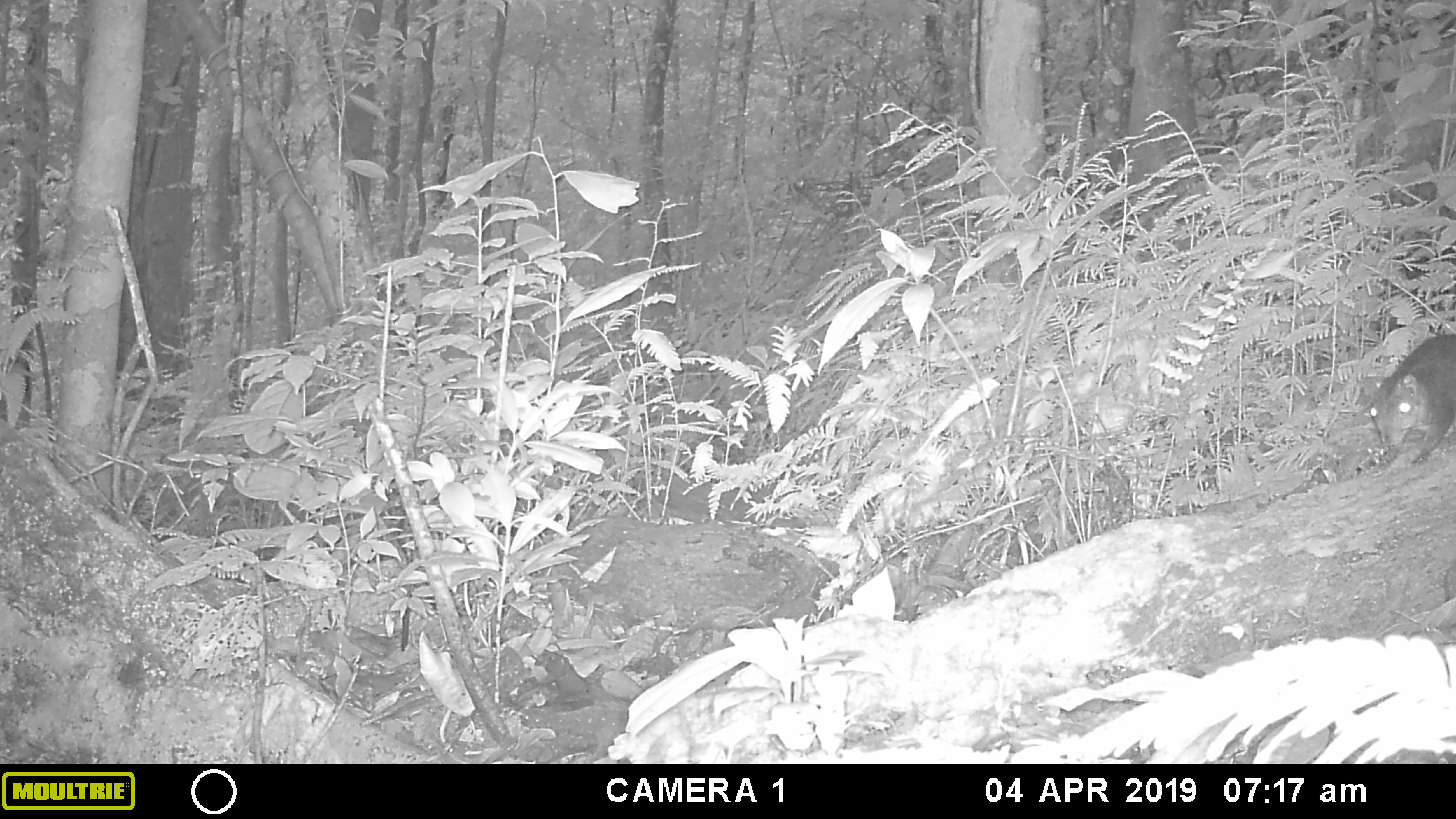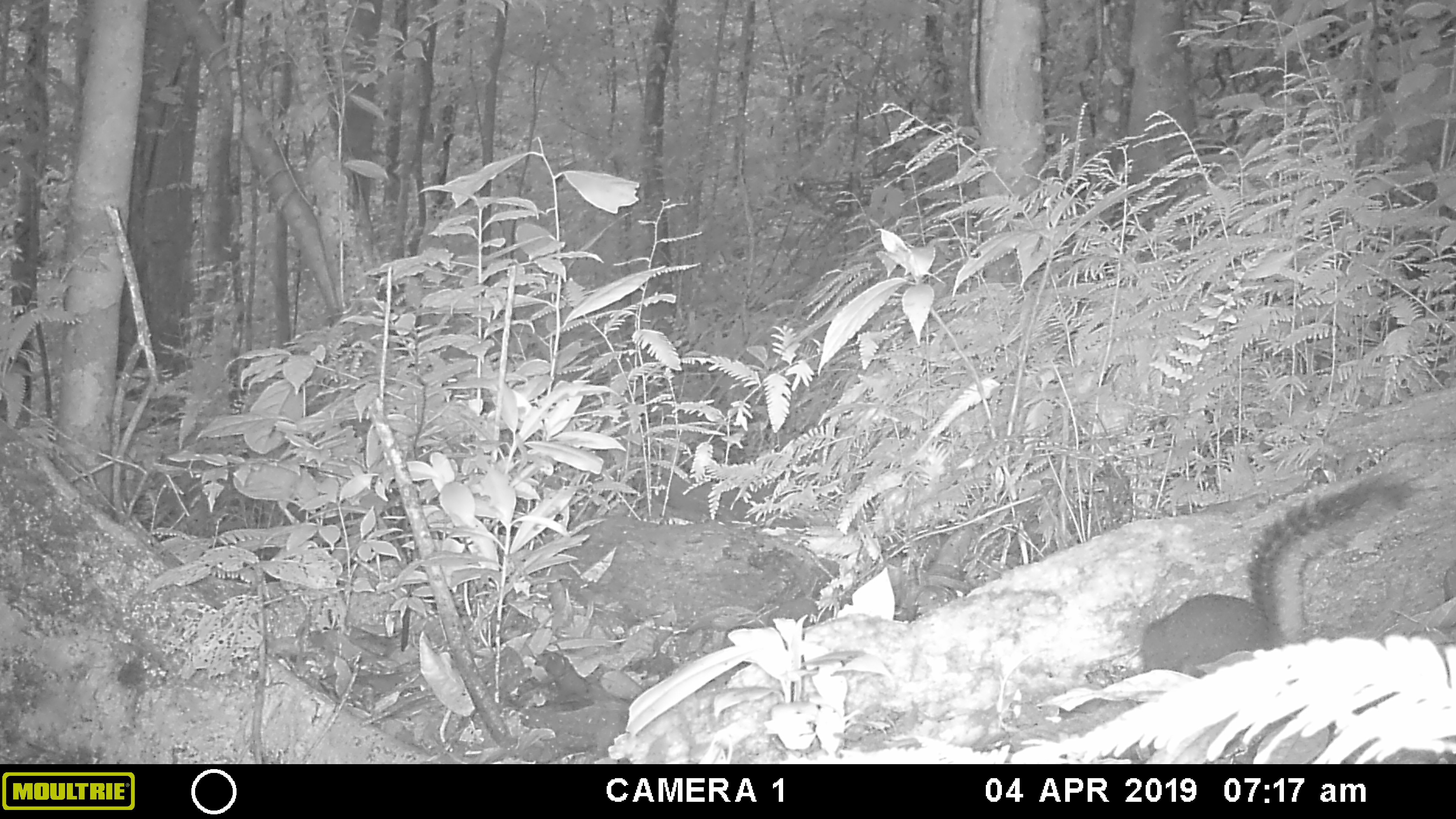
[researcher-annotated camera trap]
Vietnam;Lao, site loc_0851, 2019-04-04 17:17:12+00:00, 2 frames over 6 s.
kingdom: Animalia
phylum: Chordata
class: Mammalia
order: Rodentia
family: Sciuridae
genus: Dremomys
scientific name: Dremomys rufigenis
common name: red-cheeked squirrel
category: red cheeked squirrel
Red cheeked squirrel (red-cheeked squirrel) (Dremomys rufigenis). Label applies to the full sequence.